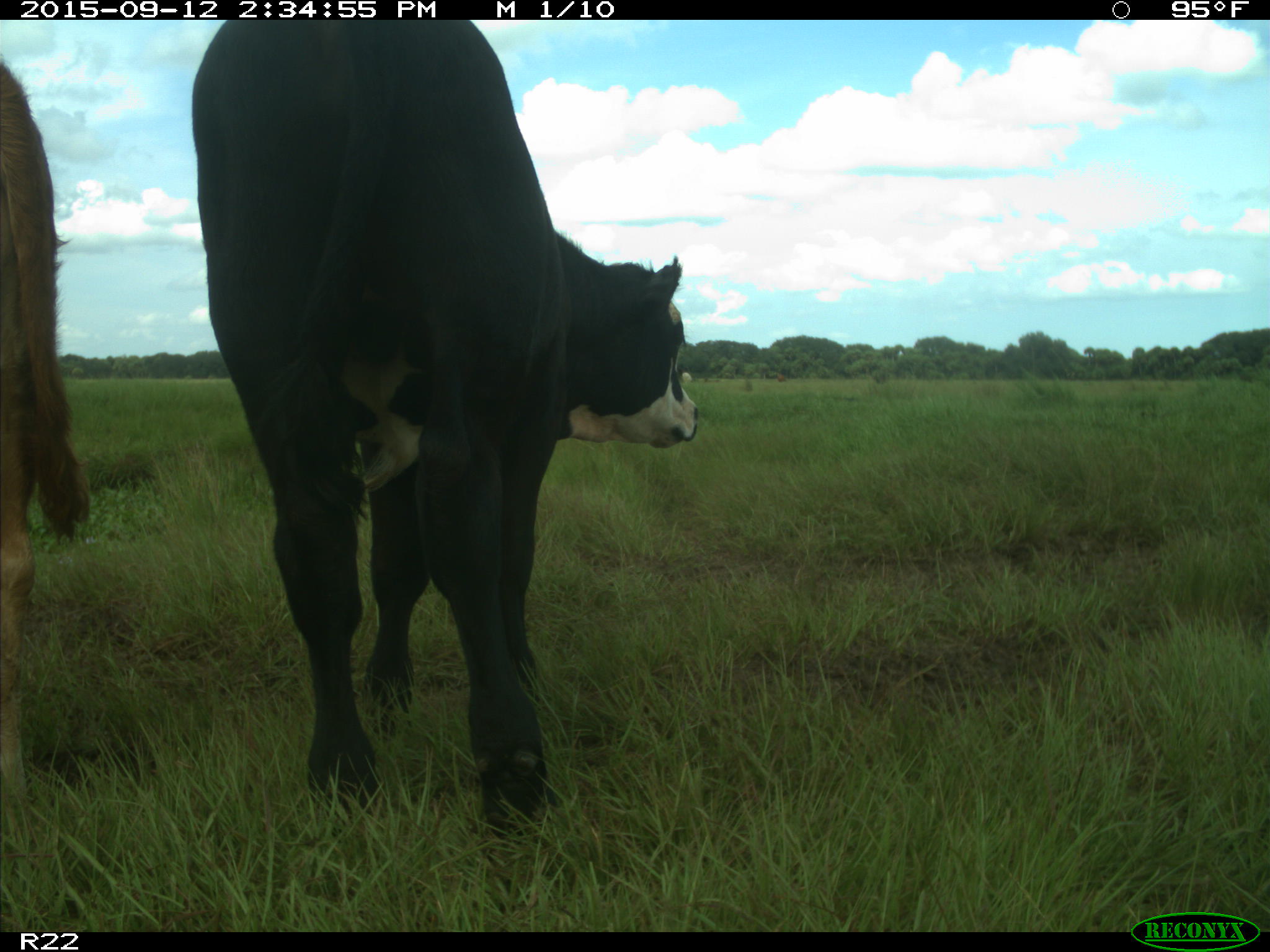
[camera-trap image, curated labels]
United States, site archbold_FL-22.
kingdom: Animalia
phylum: Chordata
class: Mammalia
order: Artiodactyla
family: Bovidae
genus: Bos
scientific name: Bos taurus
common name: domestic cow